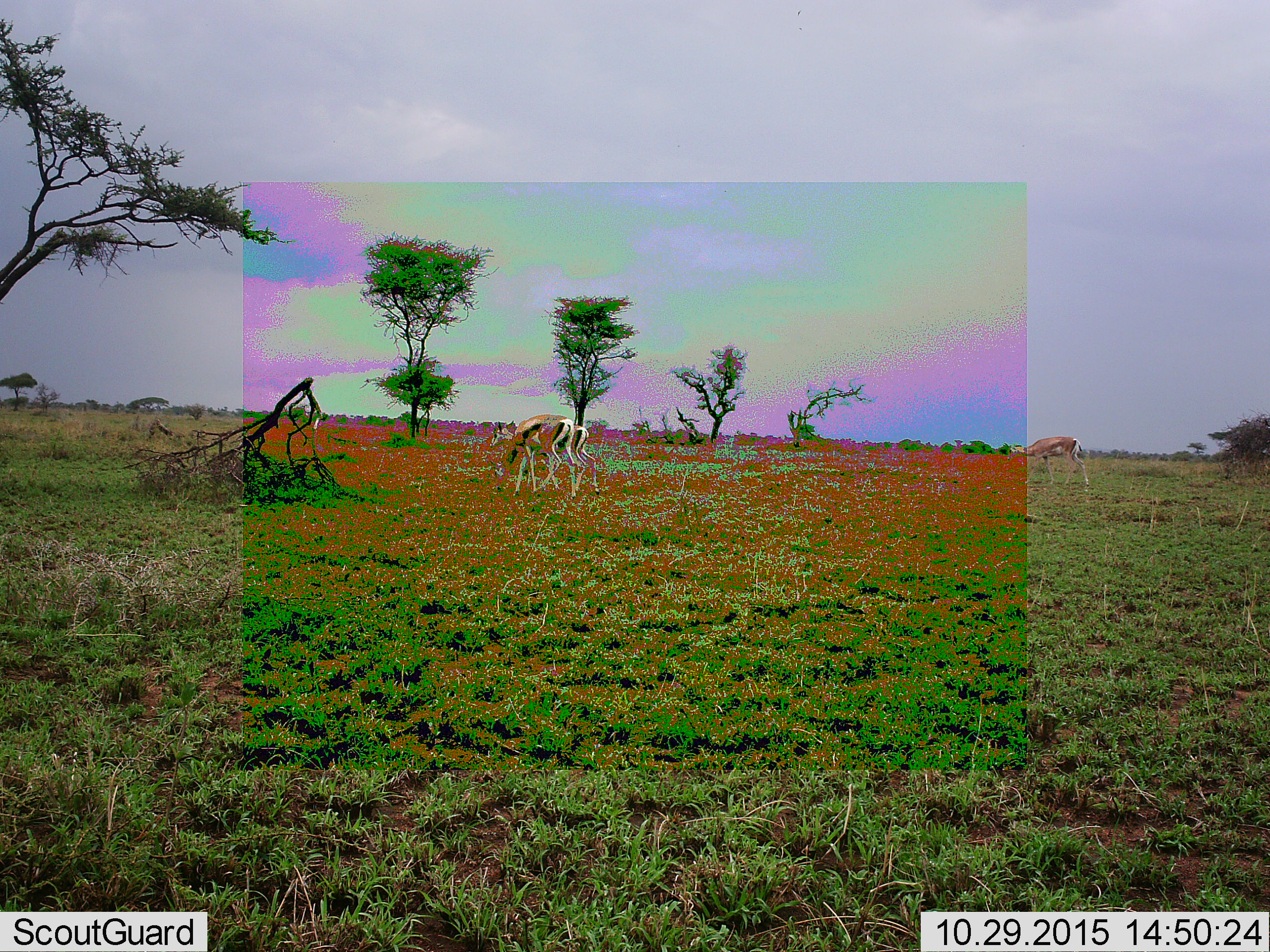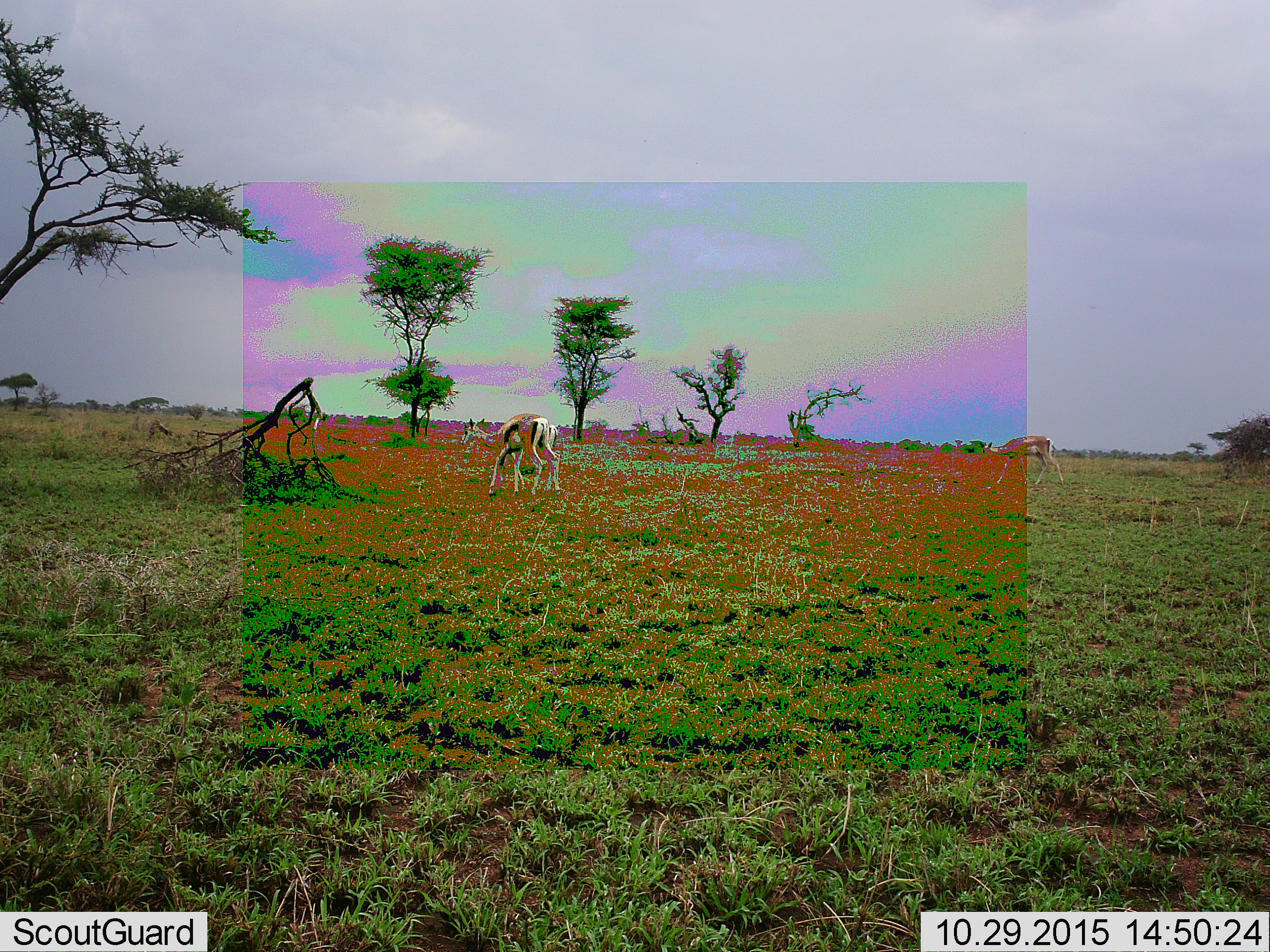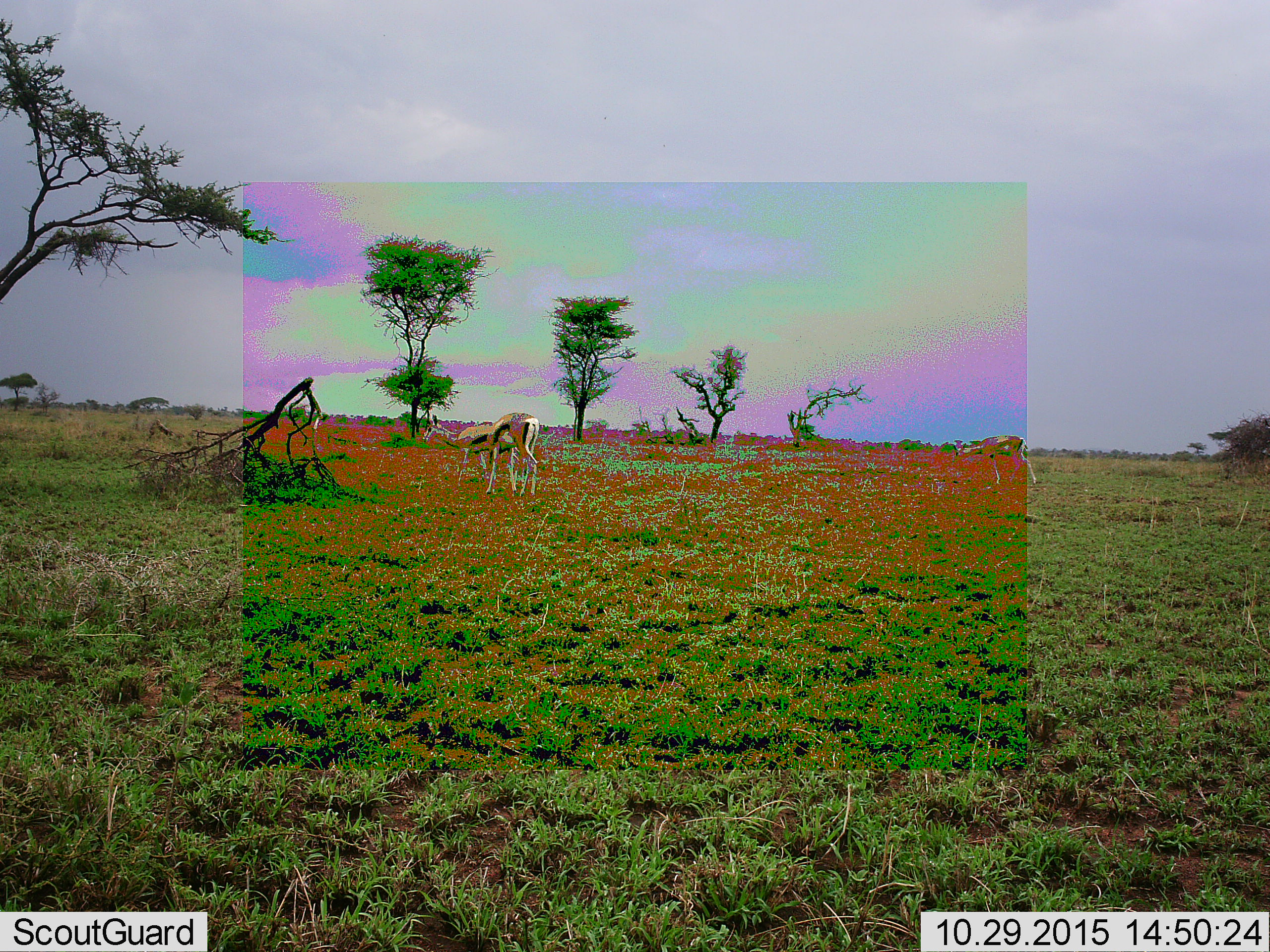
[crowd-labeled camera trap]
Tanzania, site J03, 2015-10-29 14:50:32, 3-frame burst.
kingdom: Animalia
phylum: Chordata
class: Mammalia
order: Artiodactyla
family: Bovidae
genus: Eudorcas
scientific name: Eudorcas thomsonii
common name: thomson's gazelle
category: gazellethomsons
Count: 3.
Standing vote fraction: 38%.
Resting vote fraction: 0%.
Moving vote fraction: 50%.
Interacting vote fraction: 0%.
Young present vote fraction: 25%.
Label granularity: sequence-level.